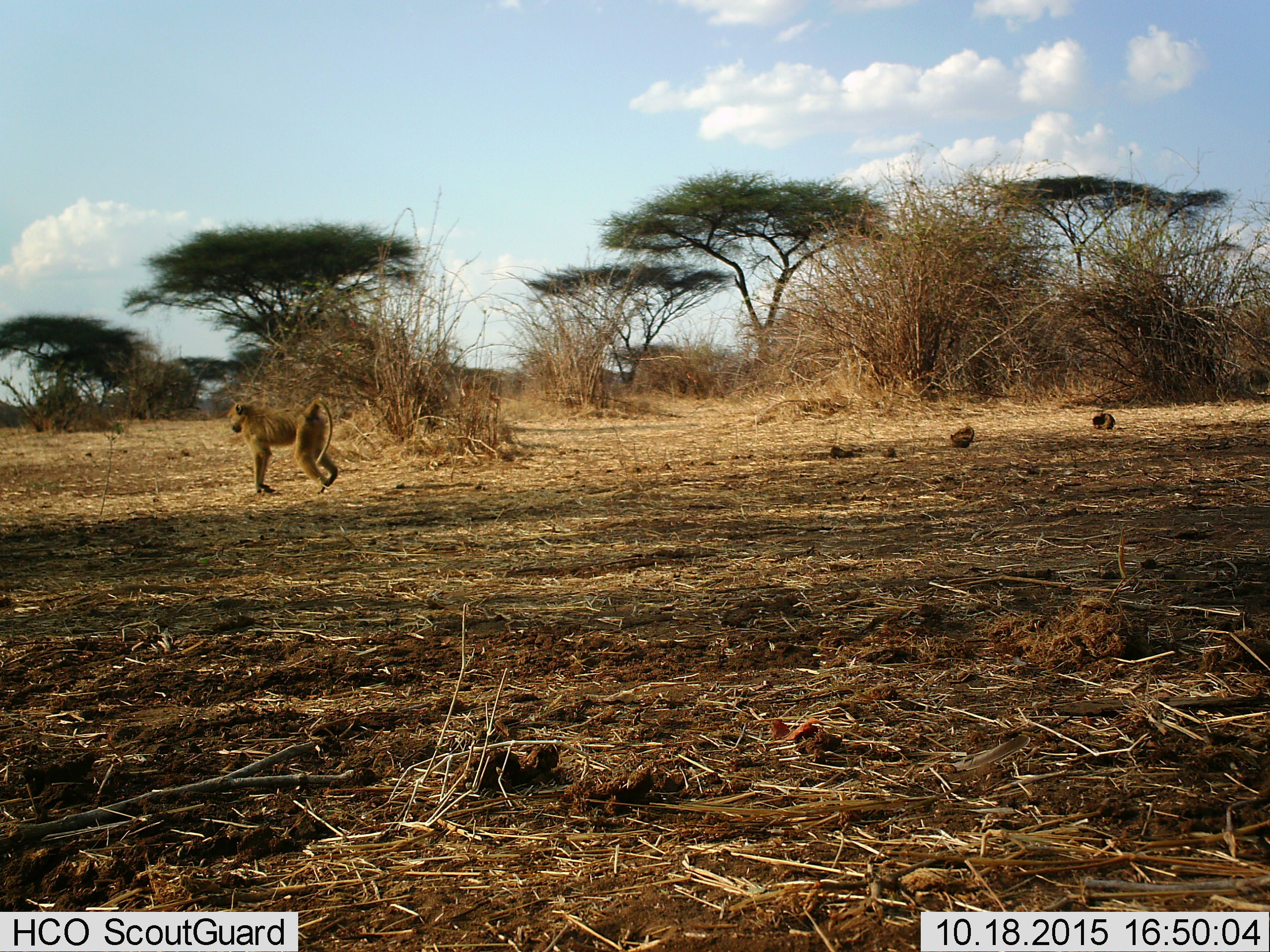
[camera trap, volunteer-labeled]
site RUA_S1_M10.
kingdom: Animalia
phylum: Chordata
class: Mammalia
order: Primates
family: Cercopithecidae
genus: Papio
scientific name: Papio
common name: baboon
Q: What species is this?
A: Baboon (Papio).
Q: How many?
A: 1.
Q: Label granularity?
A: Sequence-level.